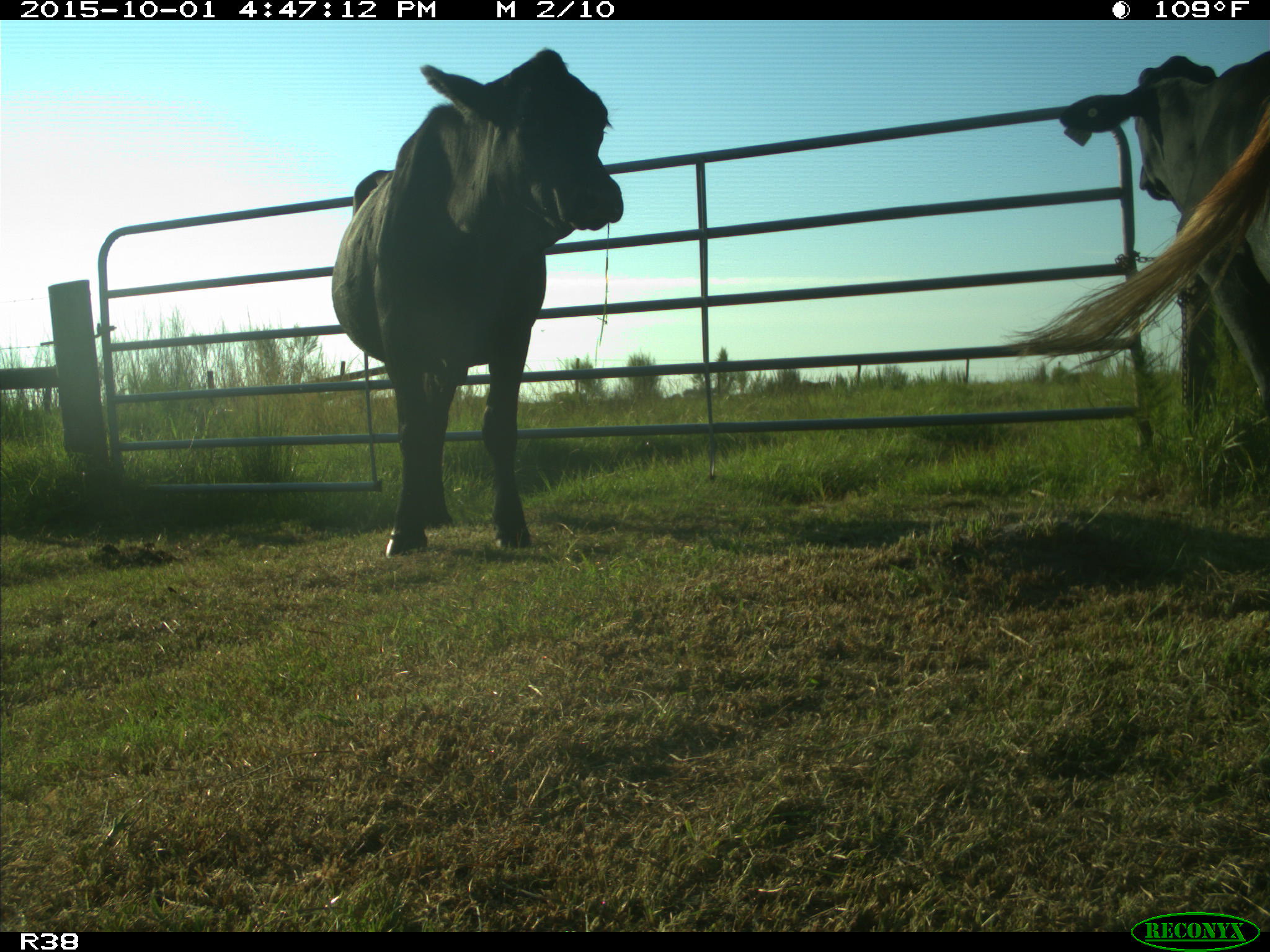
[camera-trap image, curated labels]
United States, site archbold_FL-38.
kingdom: Animalia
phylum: Chordata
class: Mammalia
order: Artiodactyla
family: Bovidae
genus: Bos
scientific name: Bos taurus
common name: domestic cow